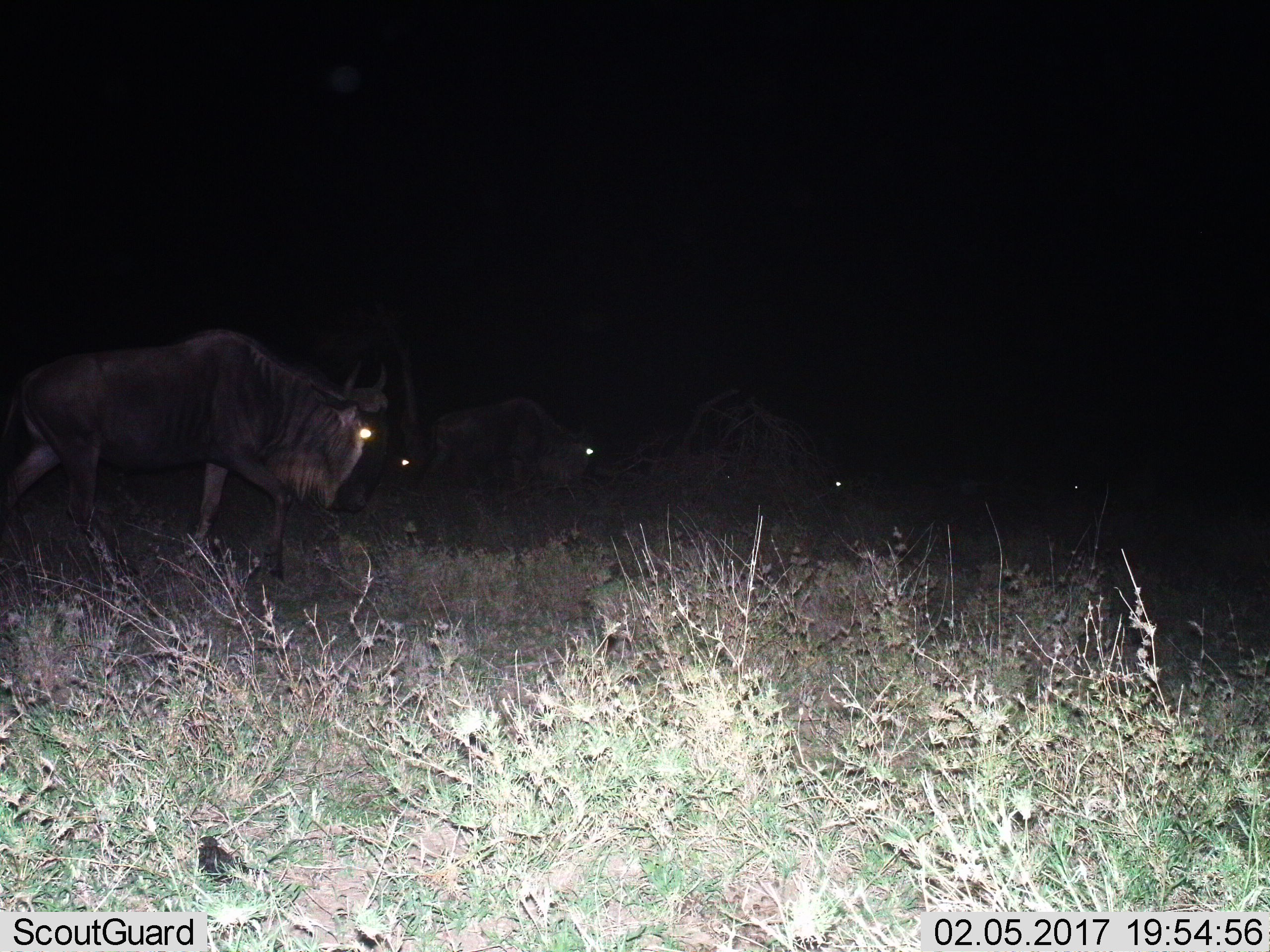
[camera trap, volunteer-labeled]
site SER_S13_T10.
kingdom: Animalia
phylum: Chordata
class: Mammalia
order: Artiodactyla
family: Bovidae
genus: Connochaetes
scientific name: Connochaetes taurinus taurinus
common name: blue wildebeest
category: wildebeestblue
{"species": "wildebeestblue (blue wildebeest) (Connochaetes taurinus taurinus)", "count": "5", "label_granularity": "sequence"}